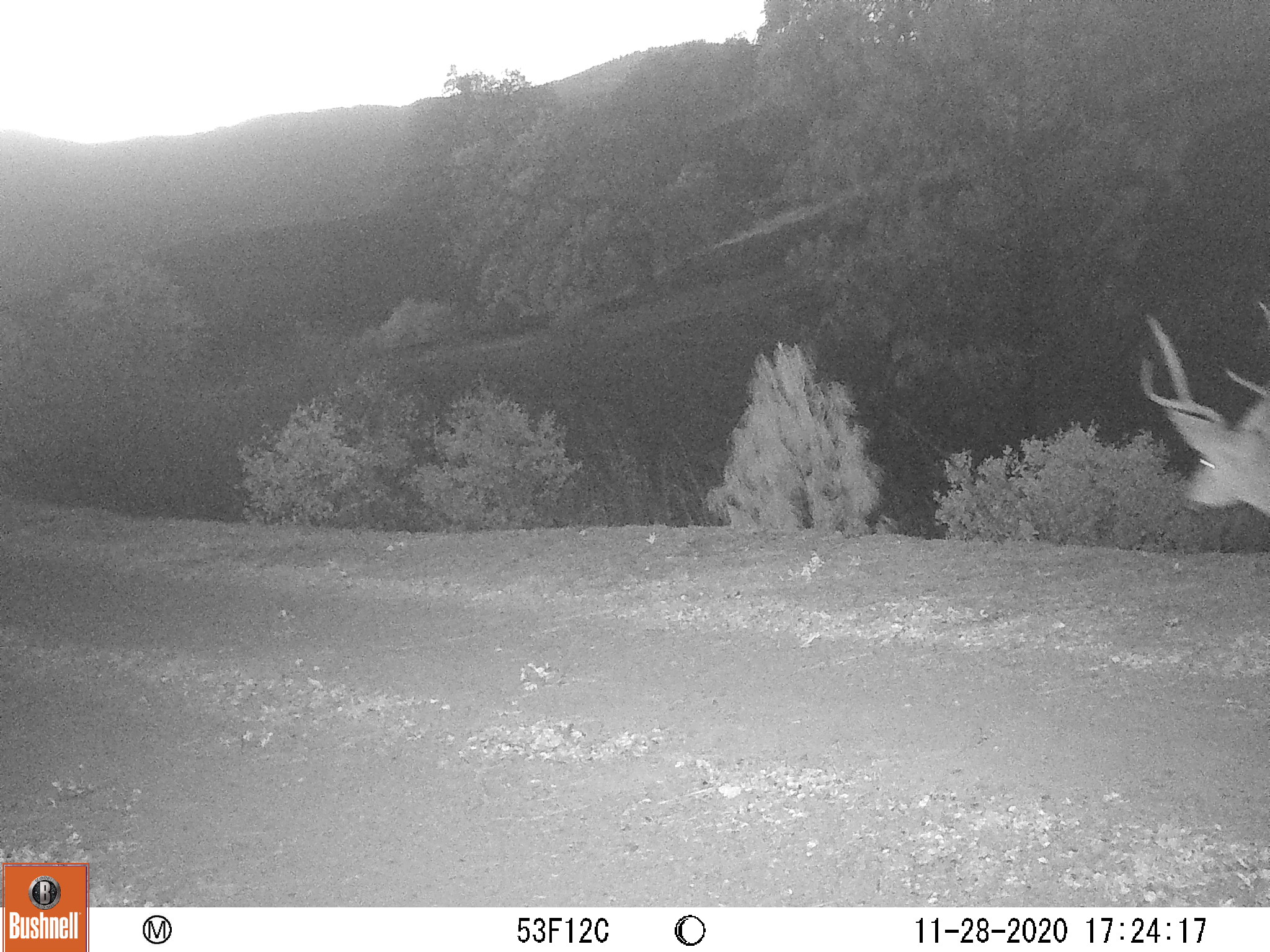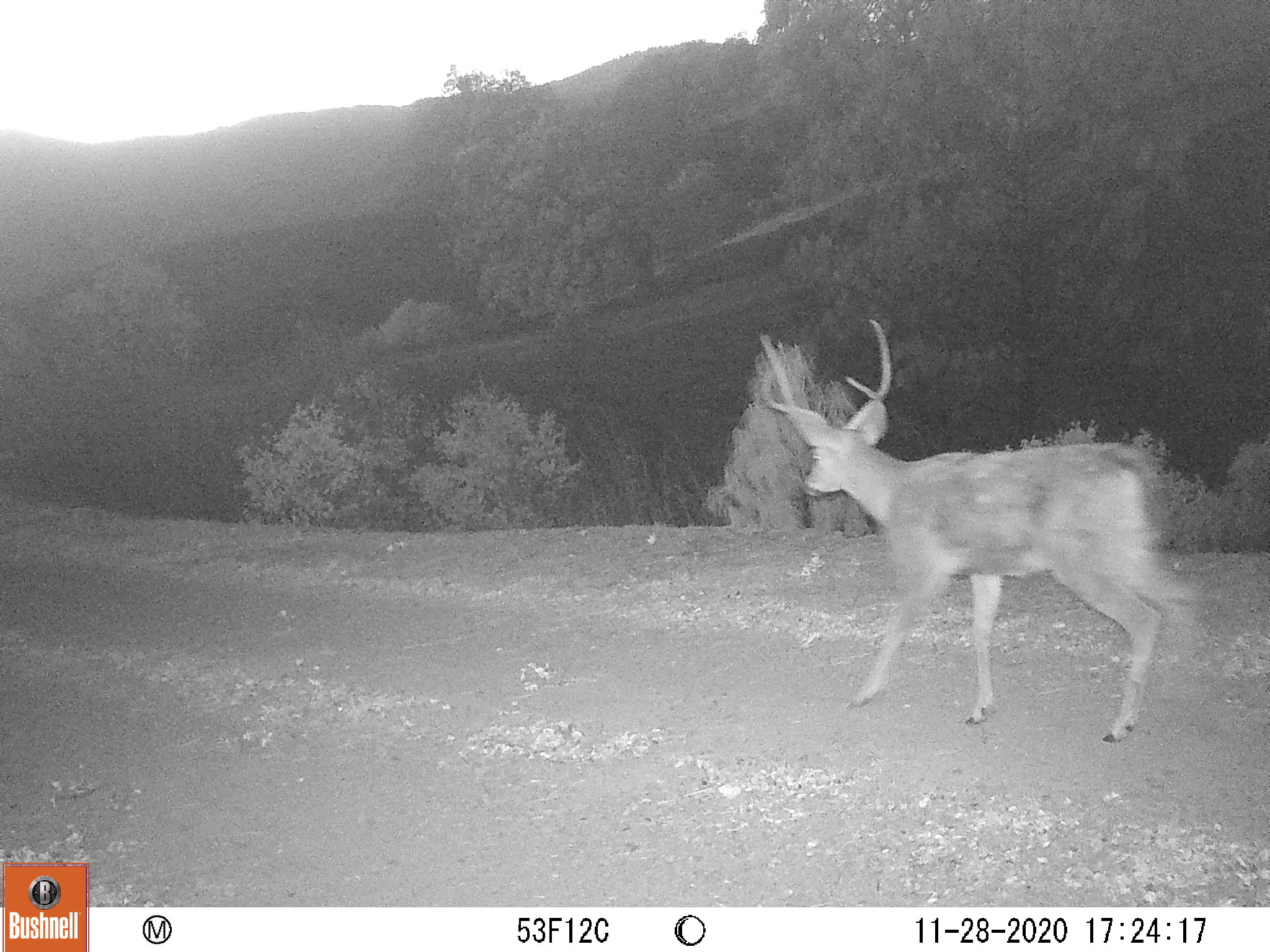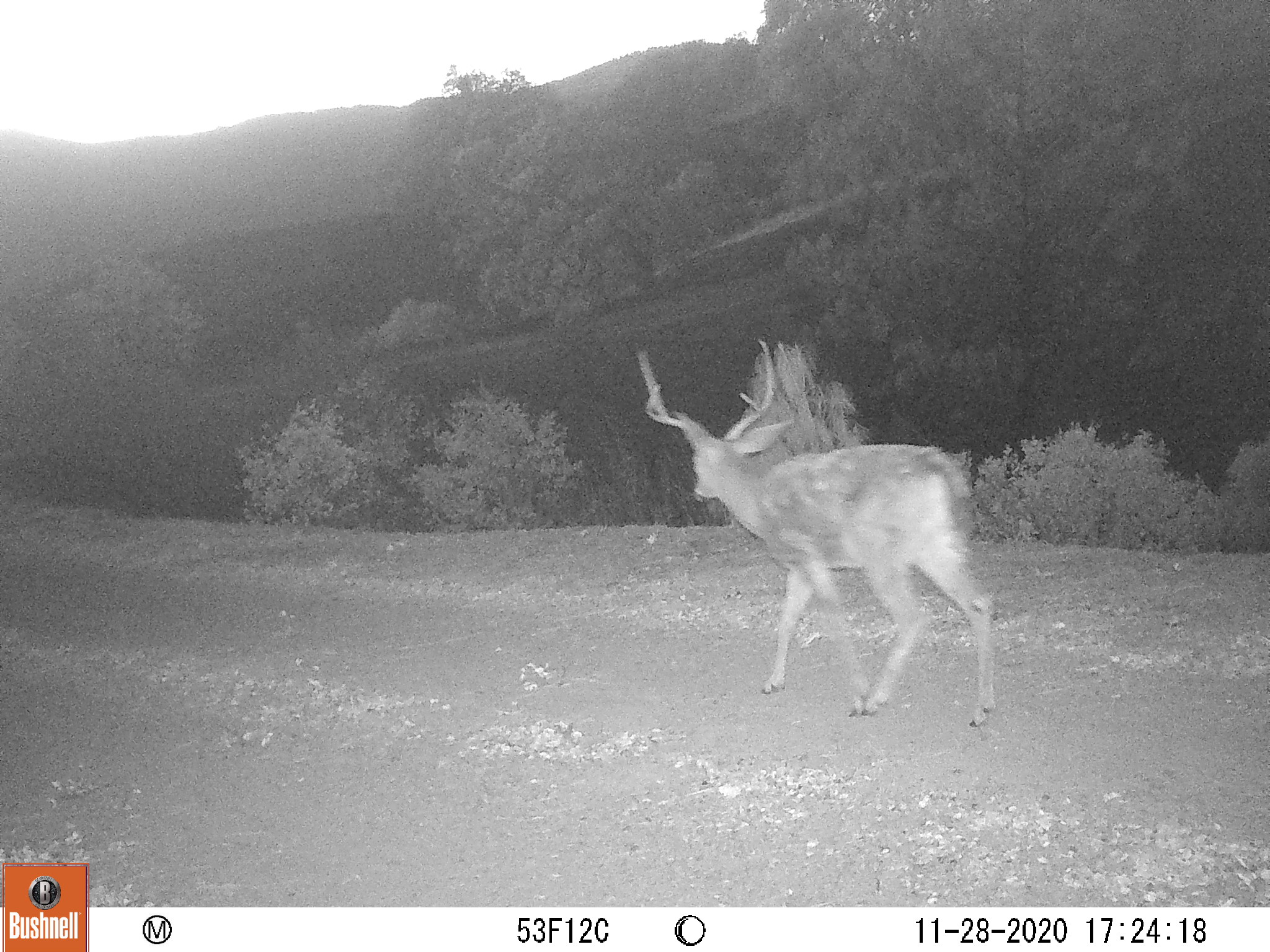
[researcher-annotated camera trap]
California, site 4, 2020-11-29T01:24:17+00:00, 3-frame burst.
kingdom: Animalia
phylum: Chordata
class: Mammalia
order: Artiodactyla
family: Cervidae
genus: Odocoileus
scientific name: Odocoileus hemionus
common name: mule deer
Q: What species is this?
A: Mule deer (Odocoileus hemionus).